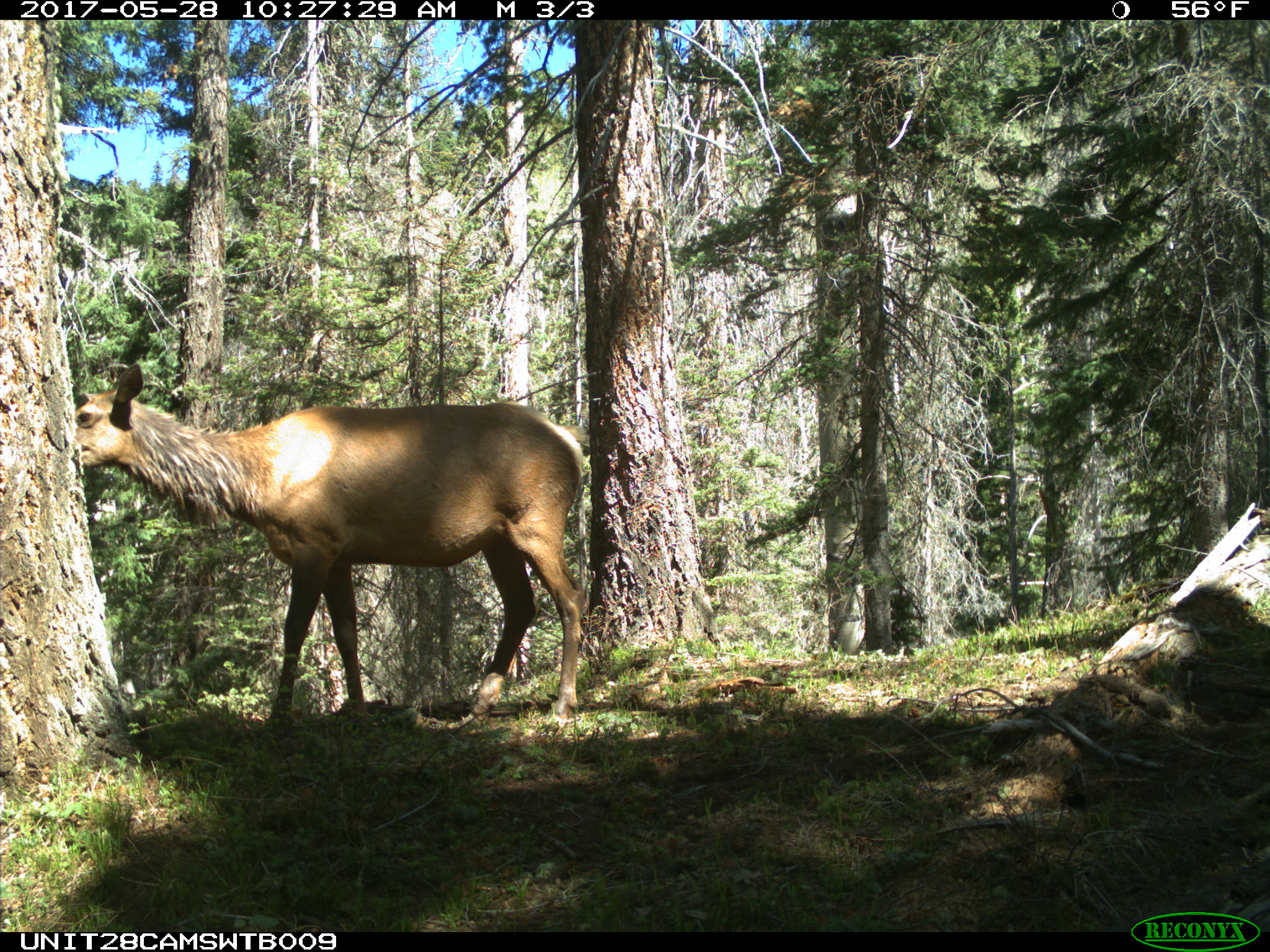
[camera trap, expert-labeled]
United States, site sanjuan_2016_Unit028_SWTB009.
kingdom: Animalia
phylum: Chordata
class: Mammalia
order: Artiodactyla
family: Cervidae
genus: Cervus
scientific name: Cervus elaphus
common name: red deer